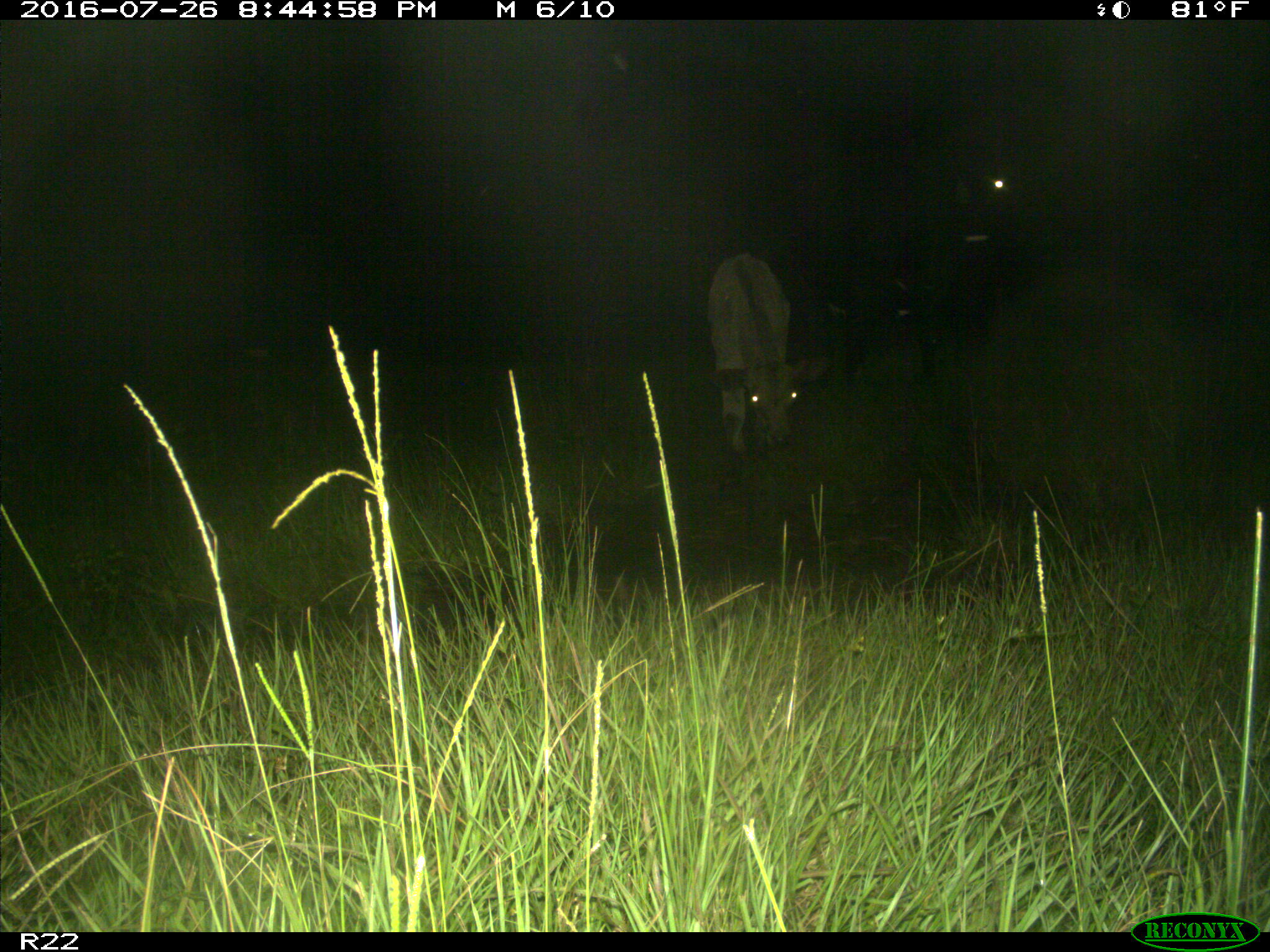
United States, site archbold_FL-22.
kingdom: Animalia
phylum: Chordata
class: Mammalia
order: Artiodactyla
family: Bovidae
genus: Bos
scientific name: Bos taurus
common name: domestic cow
Bos taurus (domestic cow).